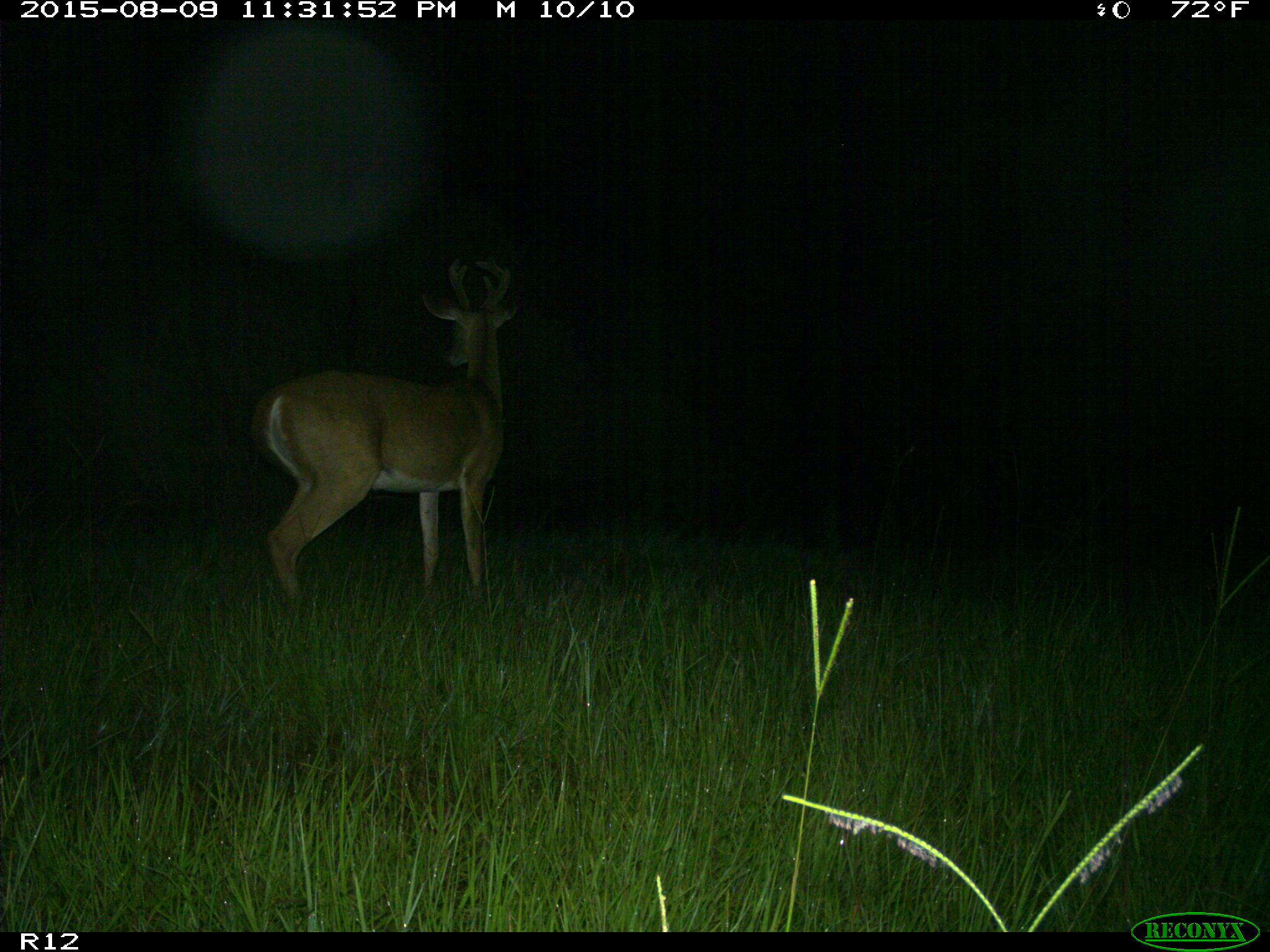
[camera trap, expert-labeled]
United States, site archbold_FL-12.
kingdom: Animalia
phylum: Chordata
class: Mammalia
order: Artiodactyla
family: Cervidae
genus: Odocoileus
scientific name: Odocoileus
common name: deer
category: unidentified deer